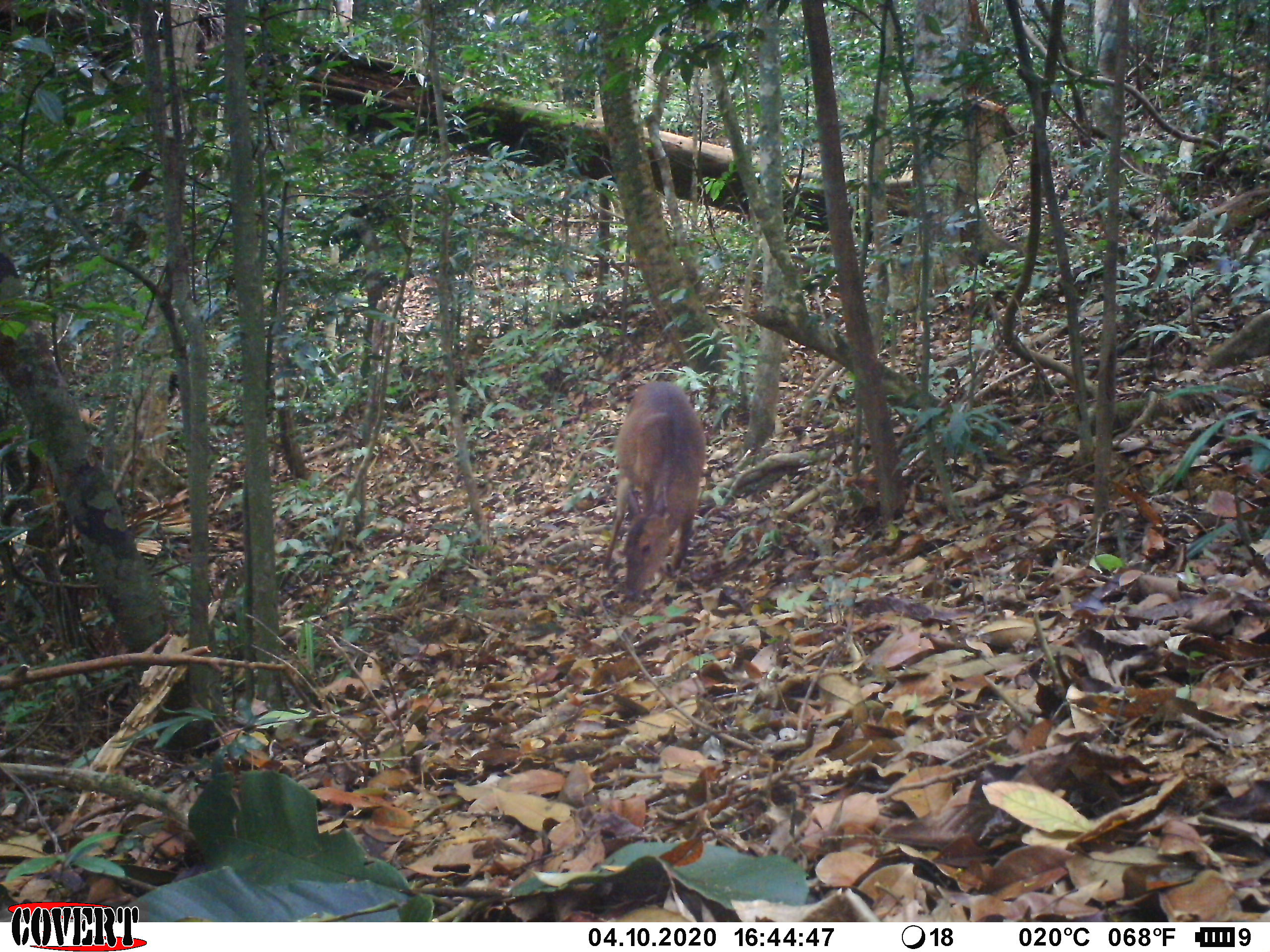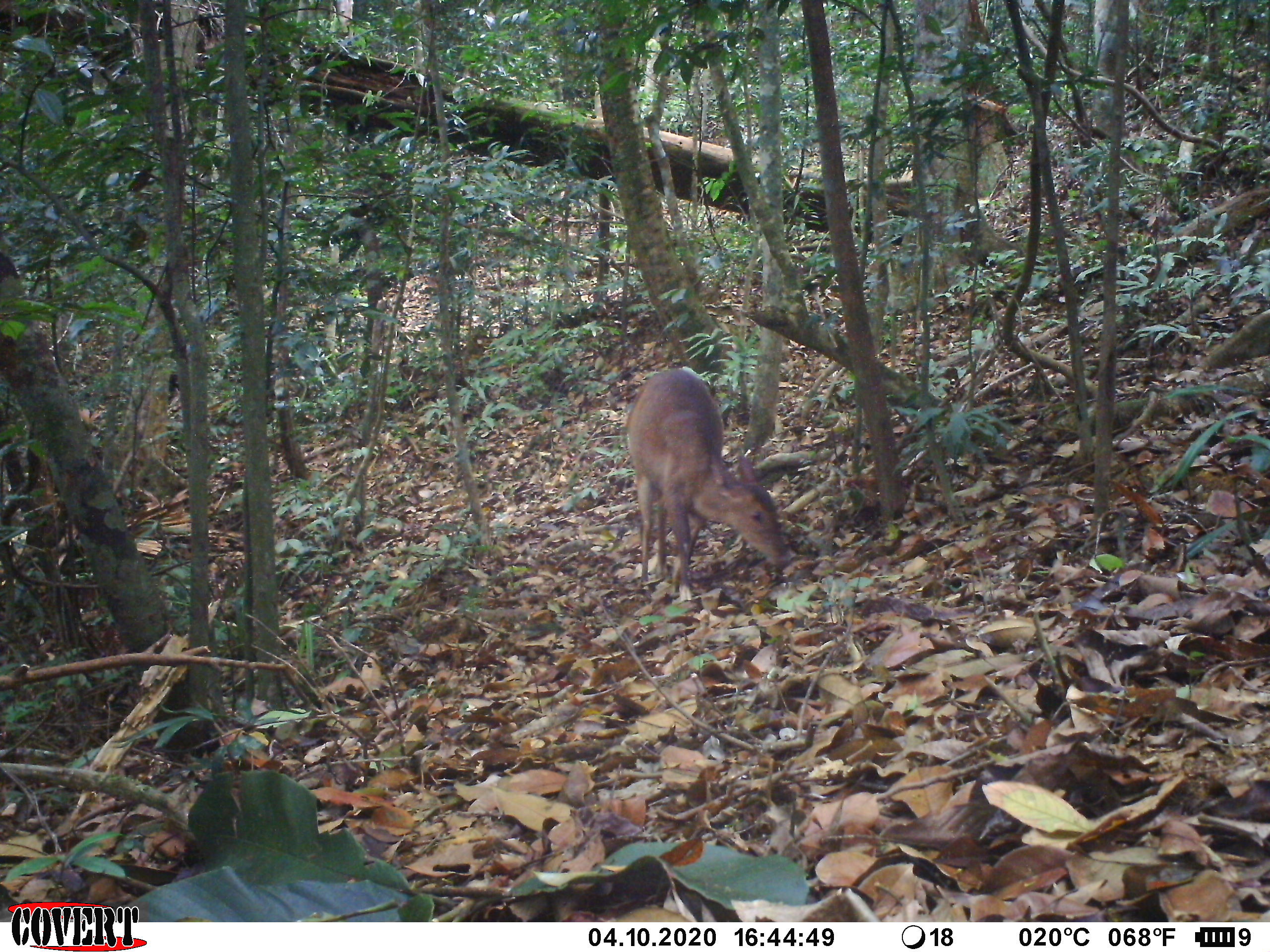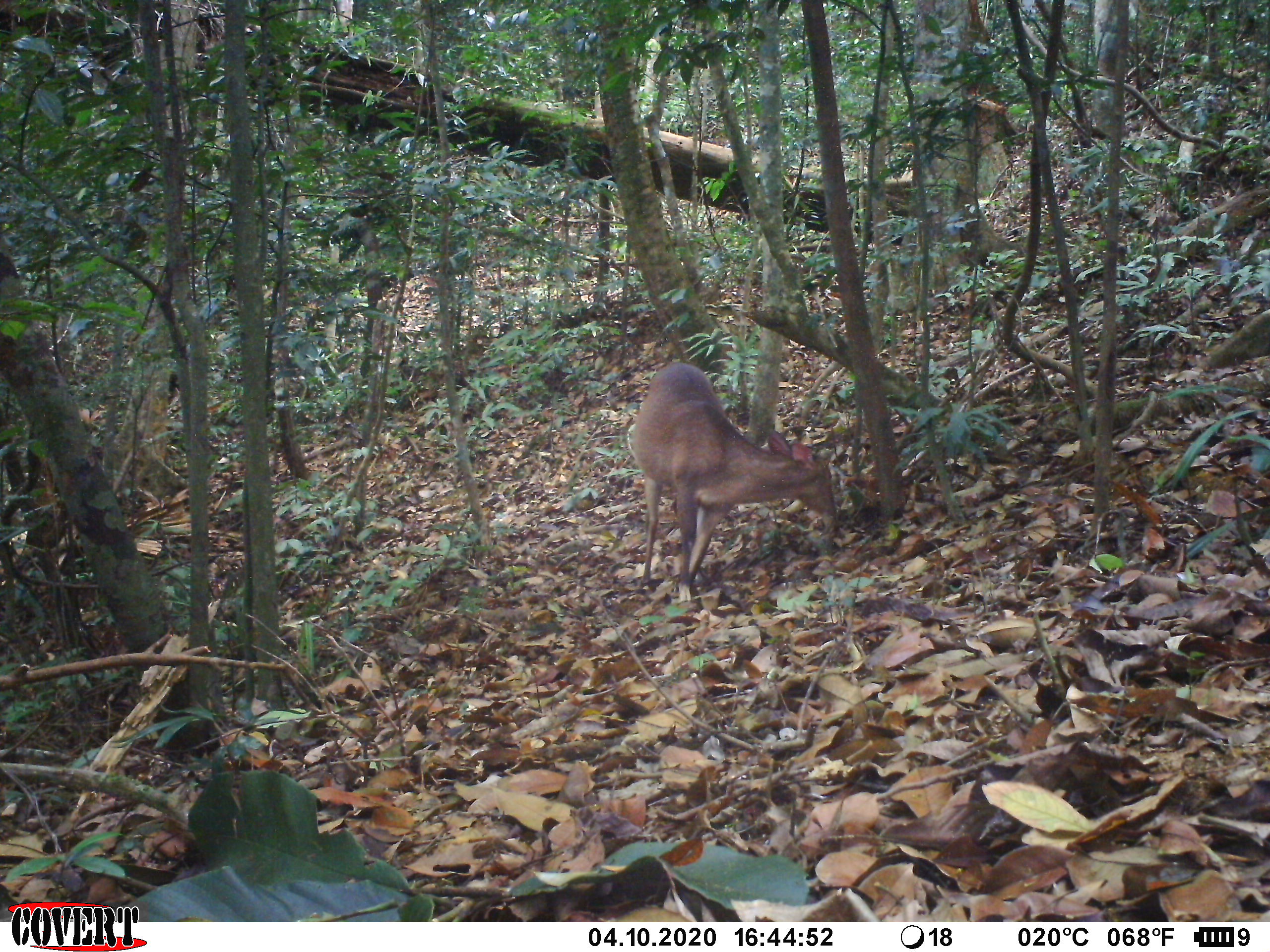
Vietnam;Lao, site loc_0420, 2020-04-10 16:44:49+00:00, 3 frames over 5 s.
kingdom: Animalia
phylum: Chordata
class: Mammalia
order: Artiodactyla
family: Cervidae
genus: Muntiacus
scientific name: Muntiacus vuquangensis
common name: large-antlered muntjac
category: large antlered muntjac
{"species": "large antlered muntjac (large-antlered muntjac) (Muntiacus vuquangensis)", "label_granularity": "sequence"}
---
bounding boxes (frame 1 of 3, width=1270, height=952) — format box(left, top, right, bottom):
large antlered muntjac: box(601, 380, 708, 602)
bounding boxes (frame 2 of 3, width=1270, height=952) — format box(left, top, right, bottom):
large antlered muntjac: box(624, 366, 800, 594)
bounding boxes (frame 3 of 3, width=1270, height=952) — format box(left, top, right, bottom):
large antlered muntjac: box(629, 360, 837, 601)